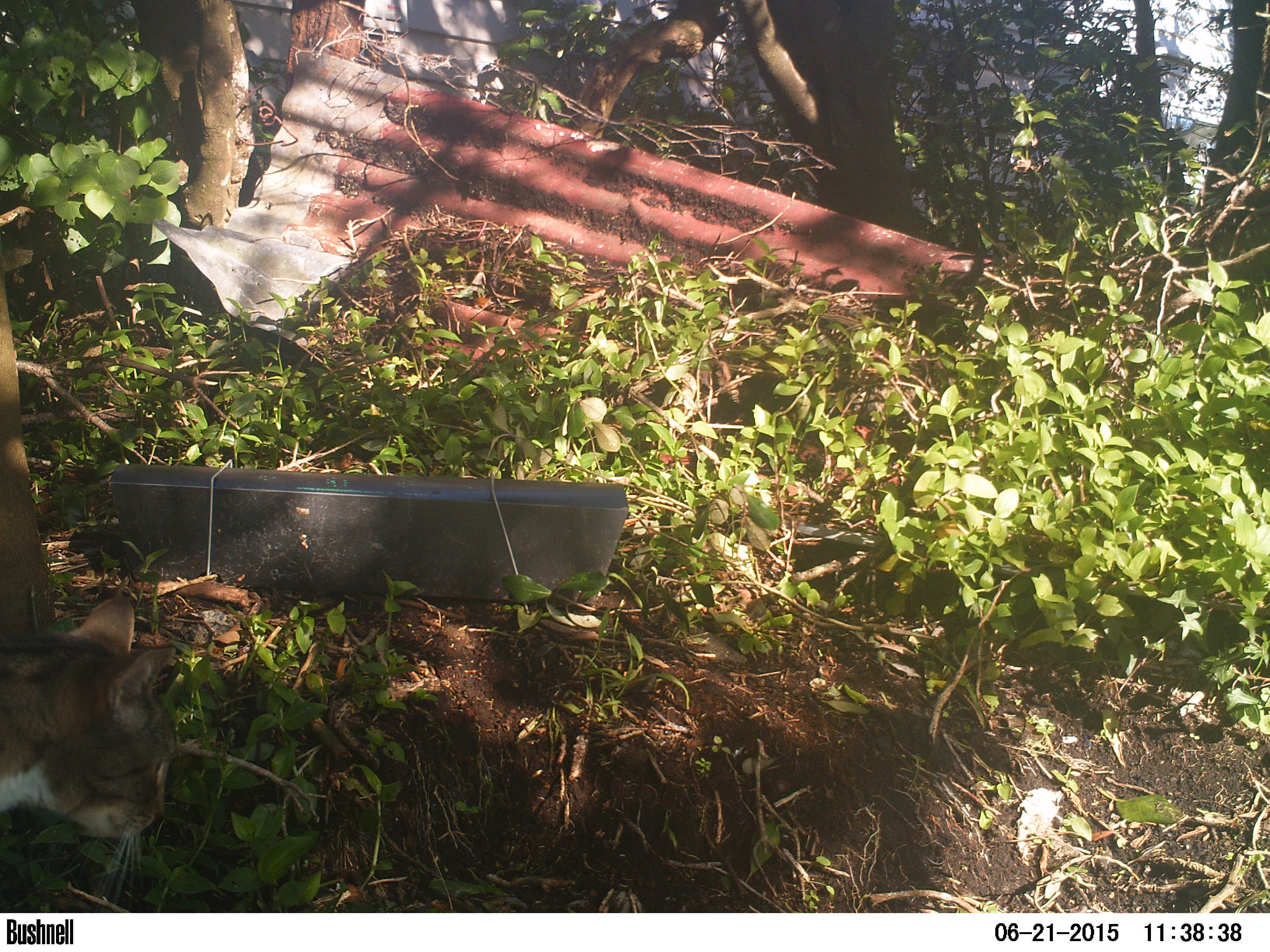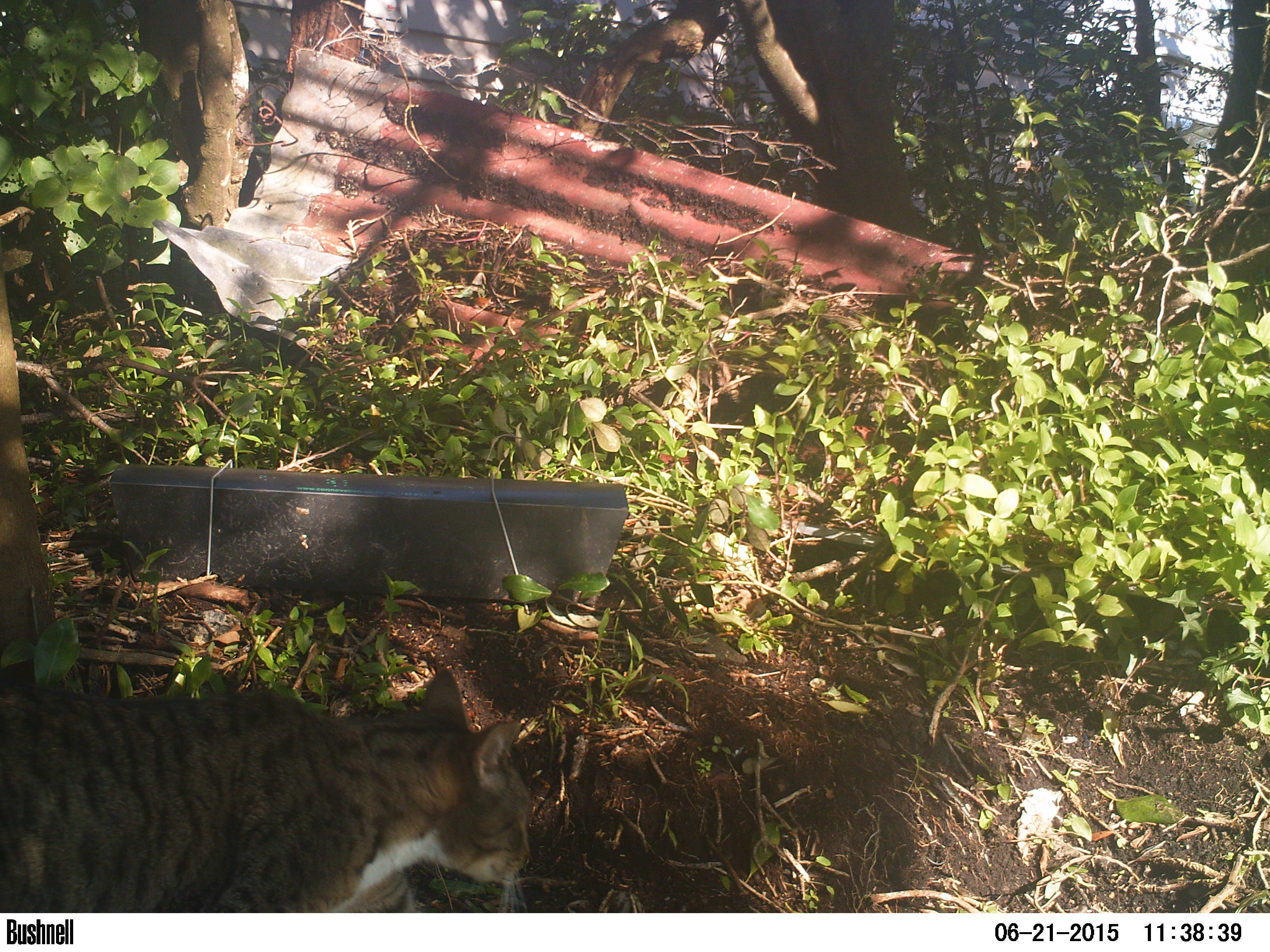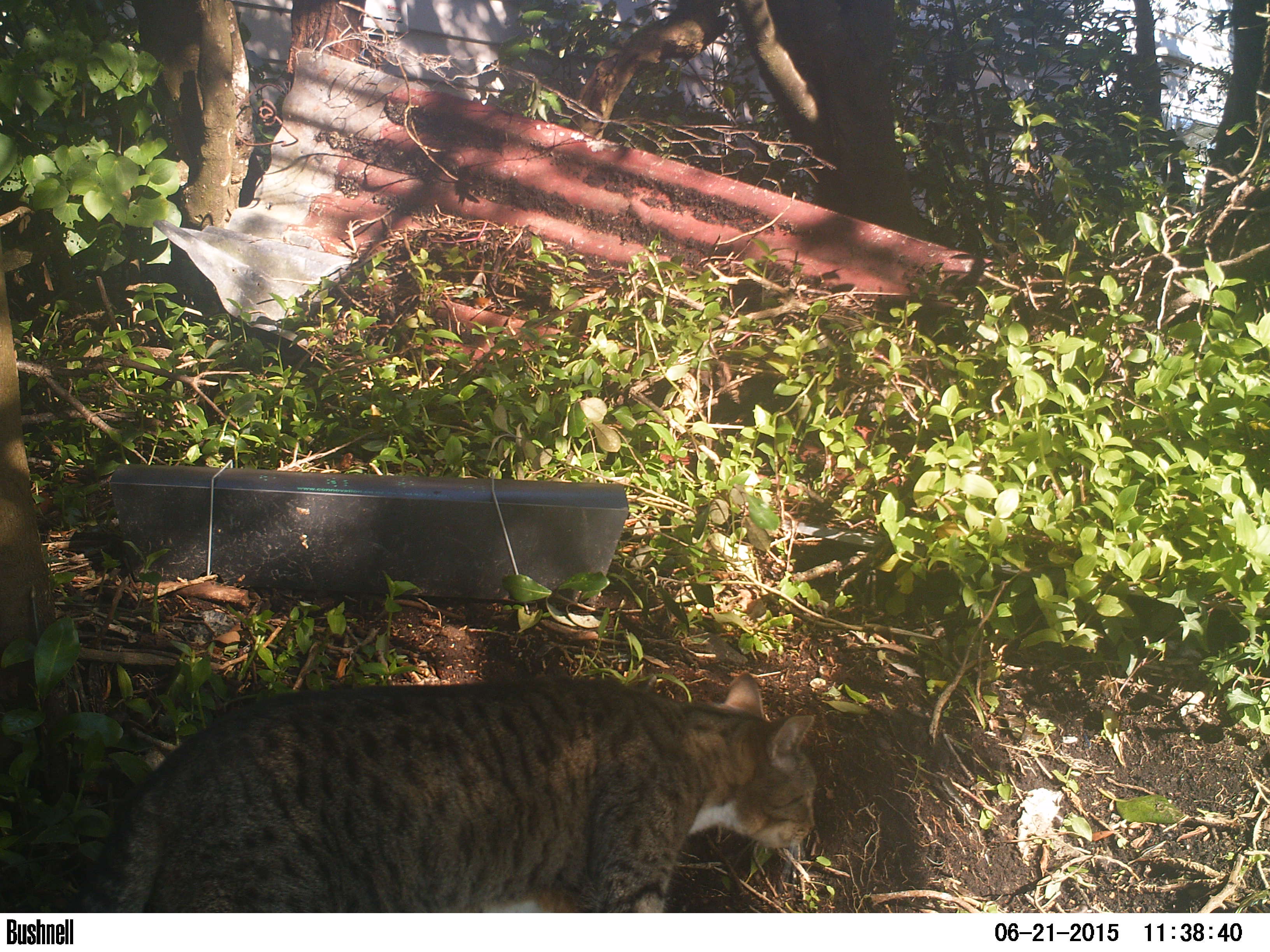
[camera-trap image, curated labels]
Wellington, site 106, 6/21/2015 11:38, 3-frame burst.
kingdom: Animalia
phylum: Chordata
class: Mammalia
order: Carnivora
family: Felidae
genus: Felis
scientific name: Felis catus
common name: cat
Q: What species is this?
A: Cat (Felis catus).